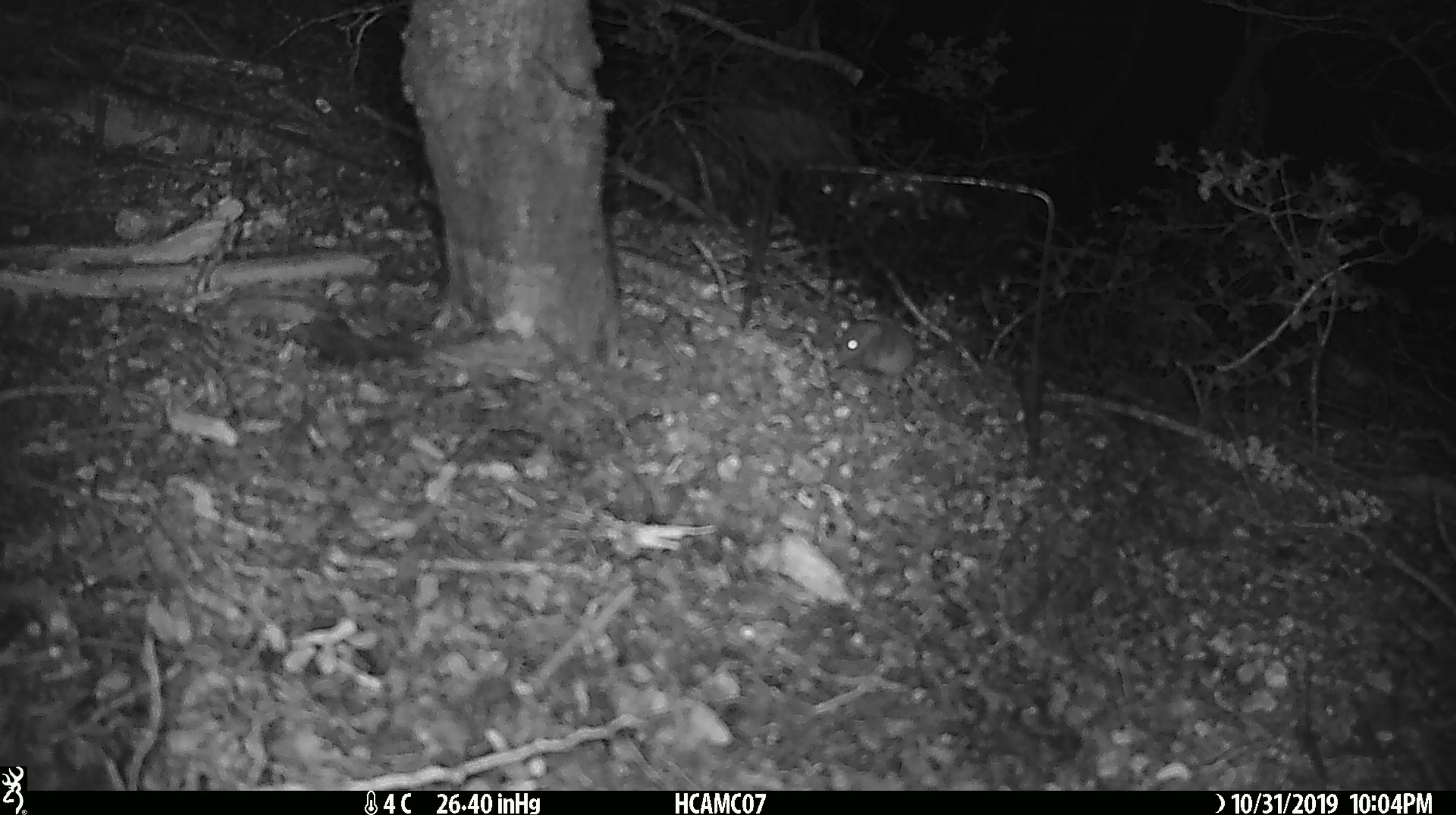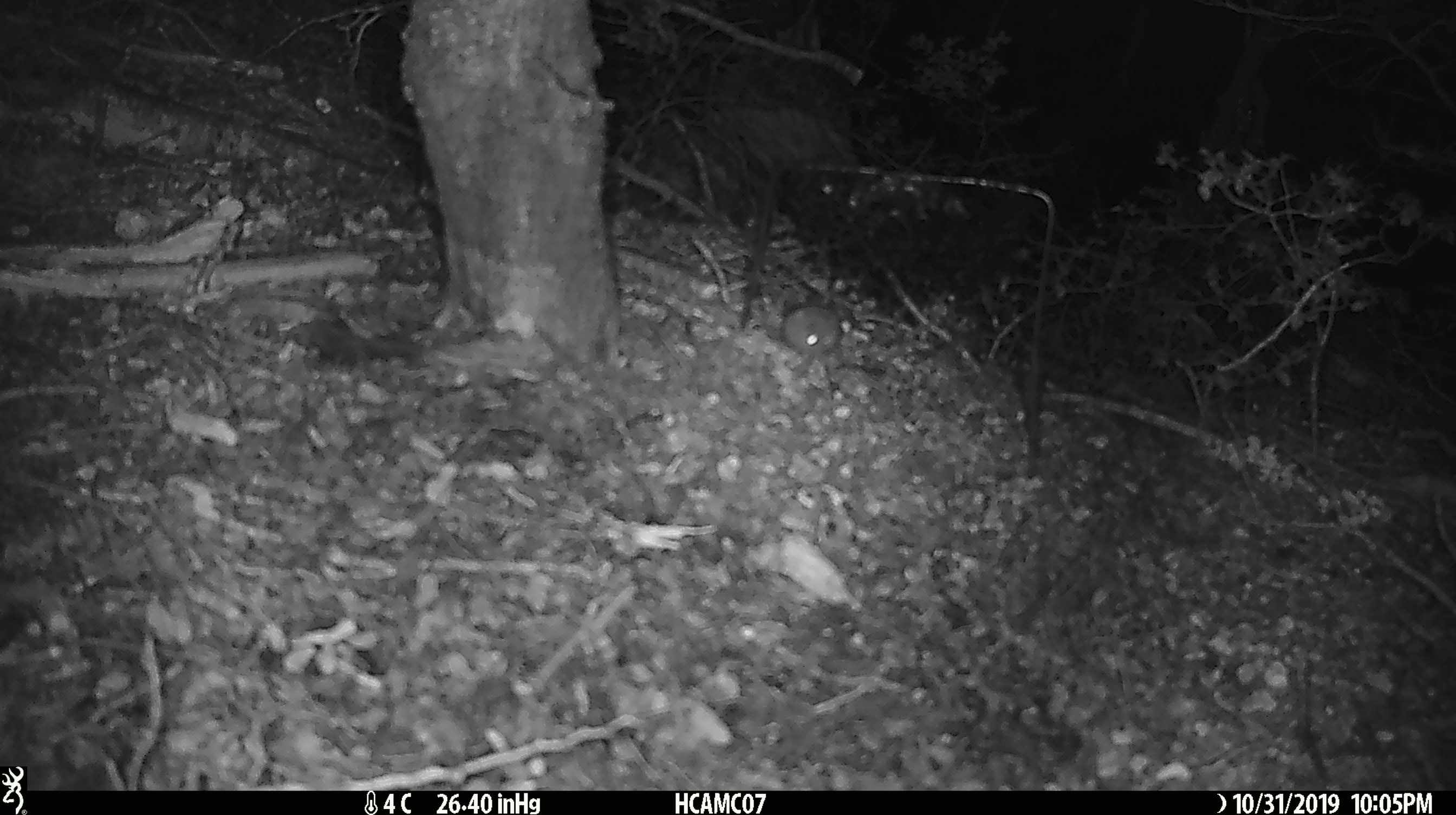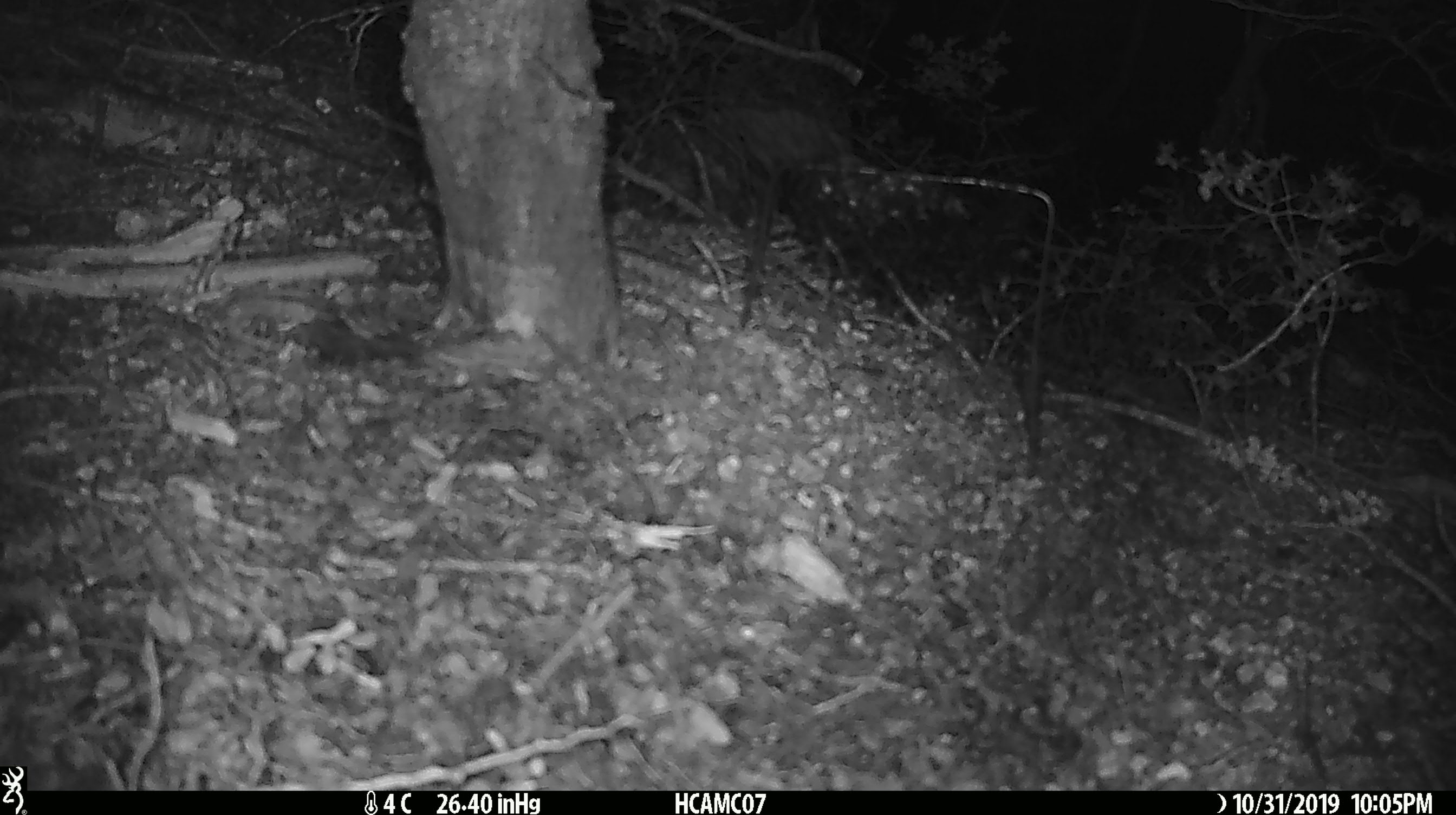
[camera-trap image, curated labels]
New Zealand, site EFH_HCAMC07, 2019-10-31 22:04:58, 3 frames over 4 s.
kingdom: Animalia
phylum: Chordata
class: Mammalia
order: Rodentia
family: Muridae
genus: Mus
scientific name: Mus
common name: mouse